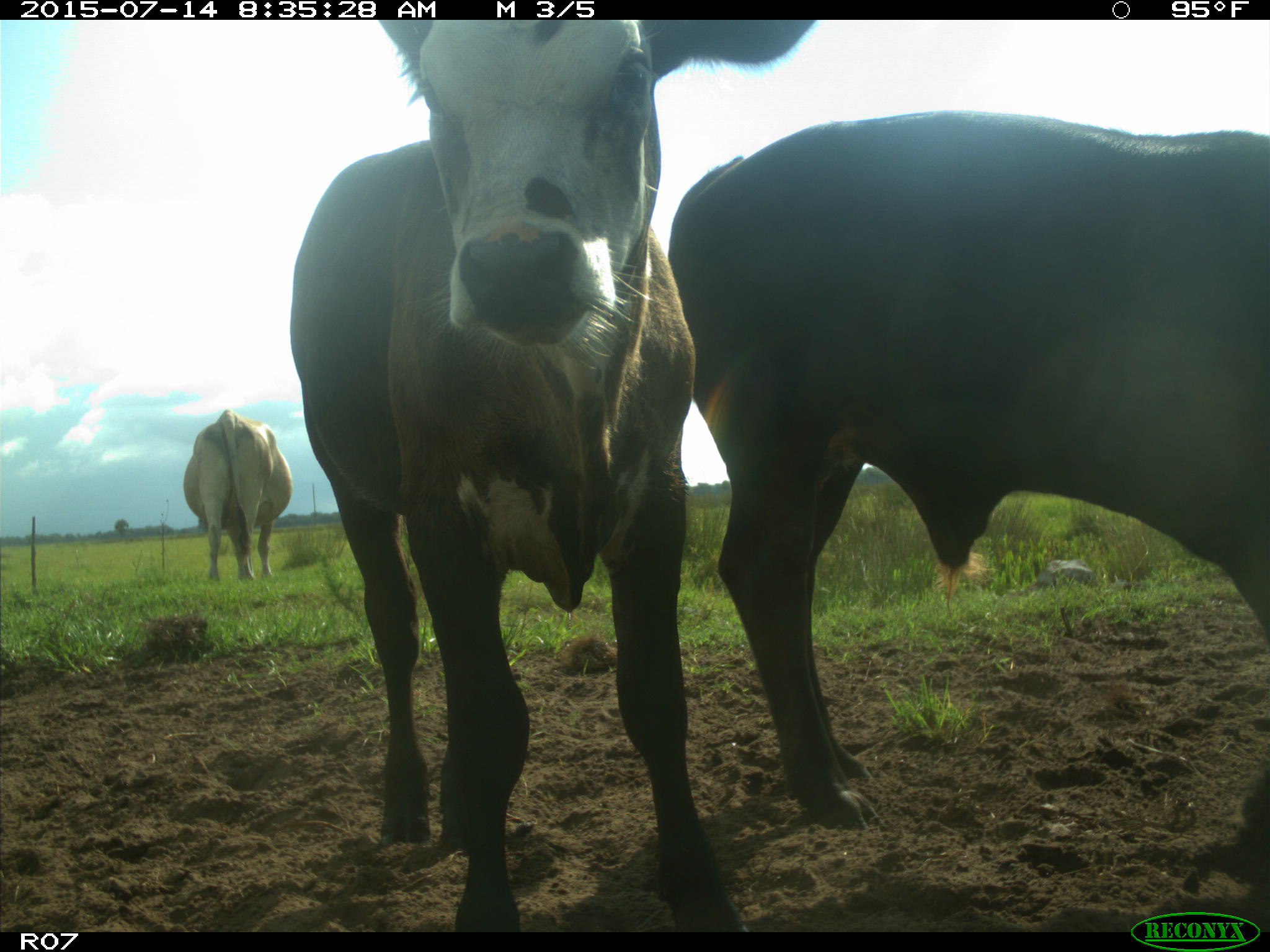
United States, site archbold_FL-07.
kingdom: Animalia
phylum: Chordata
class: Mammalia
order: Artiodactyla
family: Bovidae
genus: Bos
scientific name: Bos taurus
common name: domestic cow